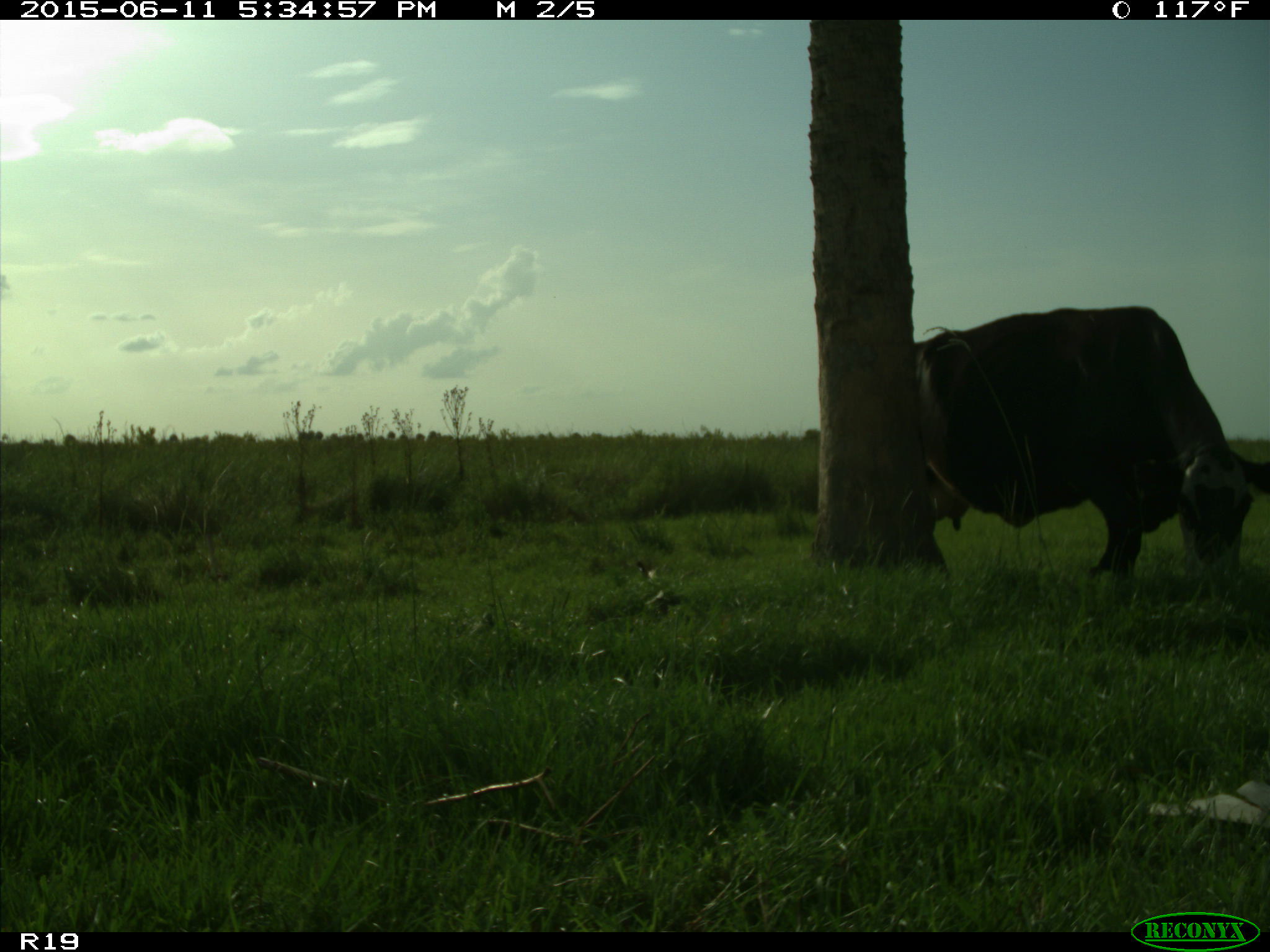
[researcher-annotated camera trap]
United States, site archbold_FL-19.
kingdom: Animalia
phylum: Chordata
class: Mammalia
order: Artiodactyla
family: Bovidae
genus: Bos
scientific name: Bos taurus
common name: domestic cow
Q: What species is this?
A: Bos taurus (domestic cow).